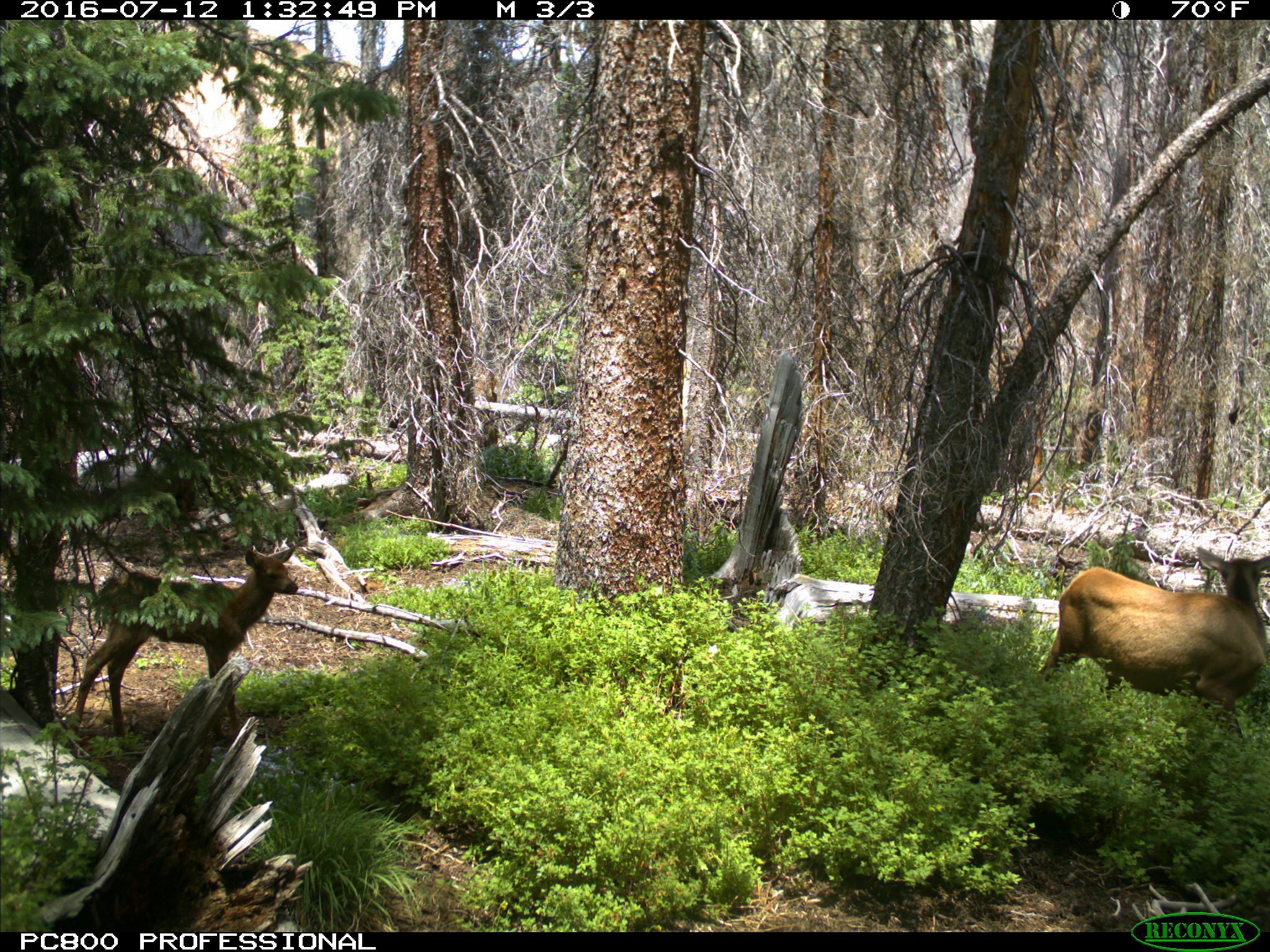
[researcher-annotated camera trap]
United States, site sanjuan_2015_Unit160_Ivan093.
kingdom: Animalia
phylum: Chordata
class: Mammalia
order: Artiodactyla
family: Cervidae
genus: Cervus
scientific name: Cervus elaphus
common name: red deer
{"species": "Cervus elaphus (red deer)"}